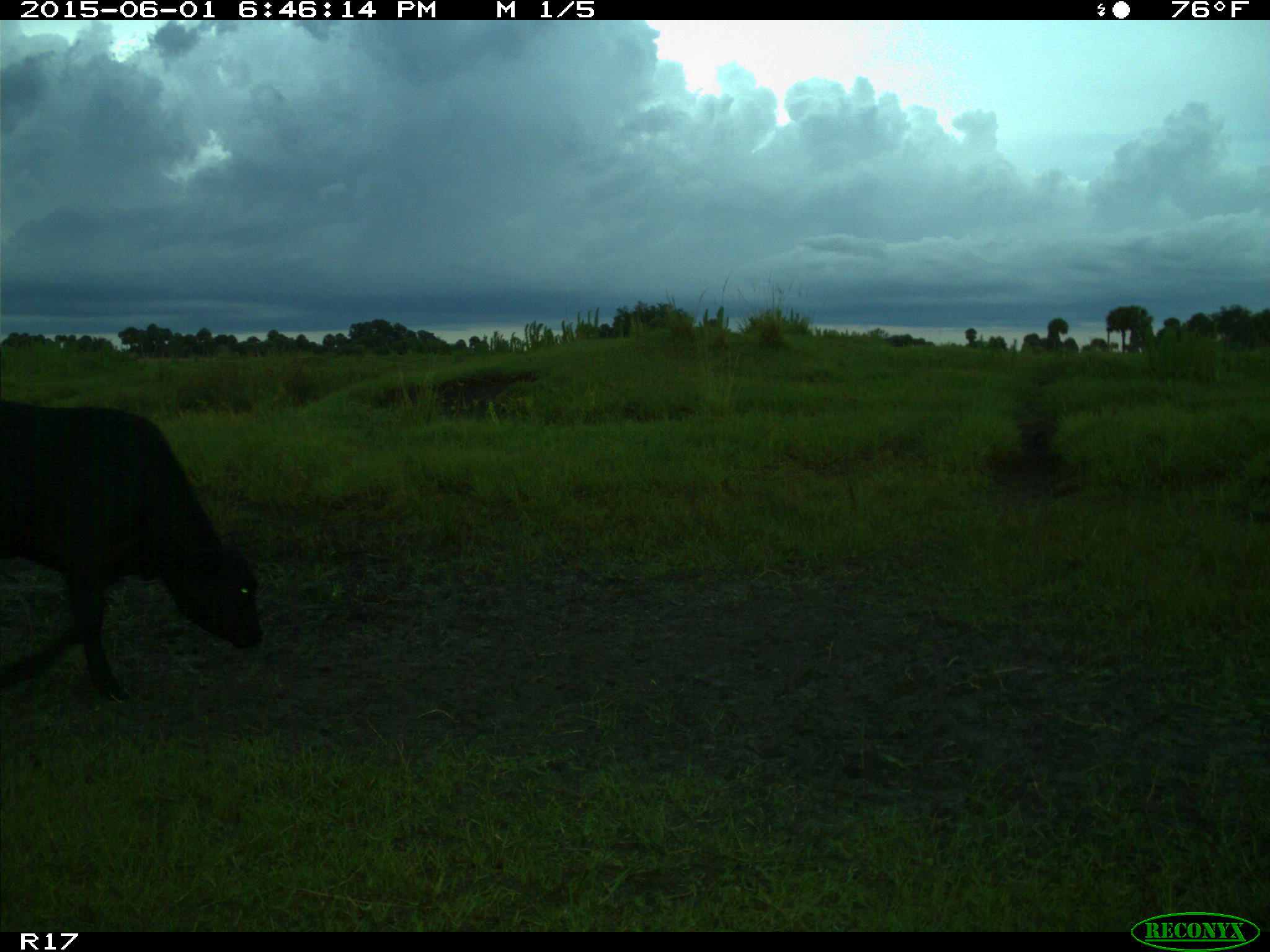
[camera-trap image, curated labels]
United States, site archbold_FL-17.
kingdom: Animalia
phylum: Chordata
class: Mammalia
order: Artiodactyla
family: Bovidae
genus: Bos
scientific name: Bos taurus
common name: domestic cow